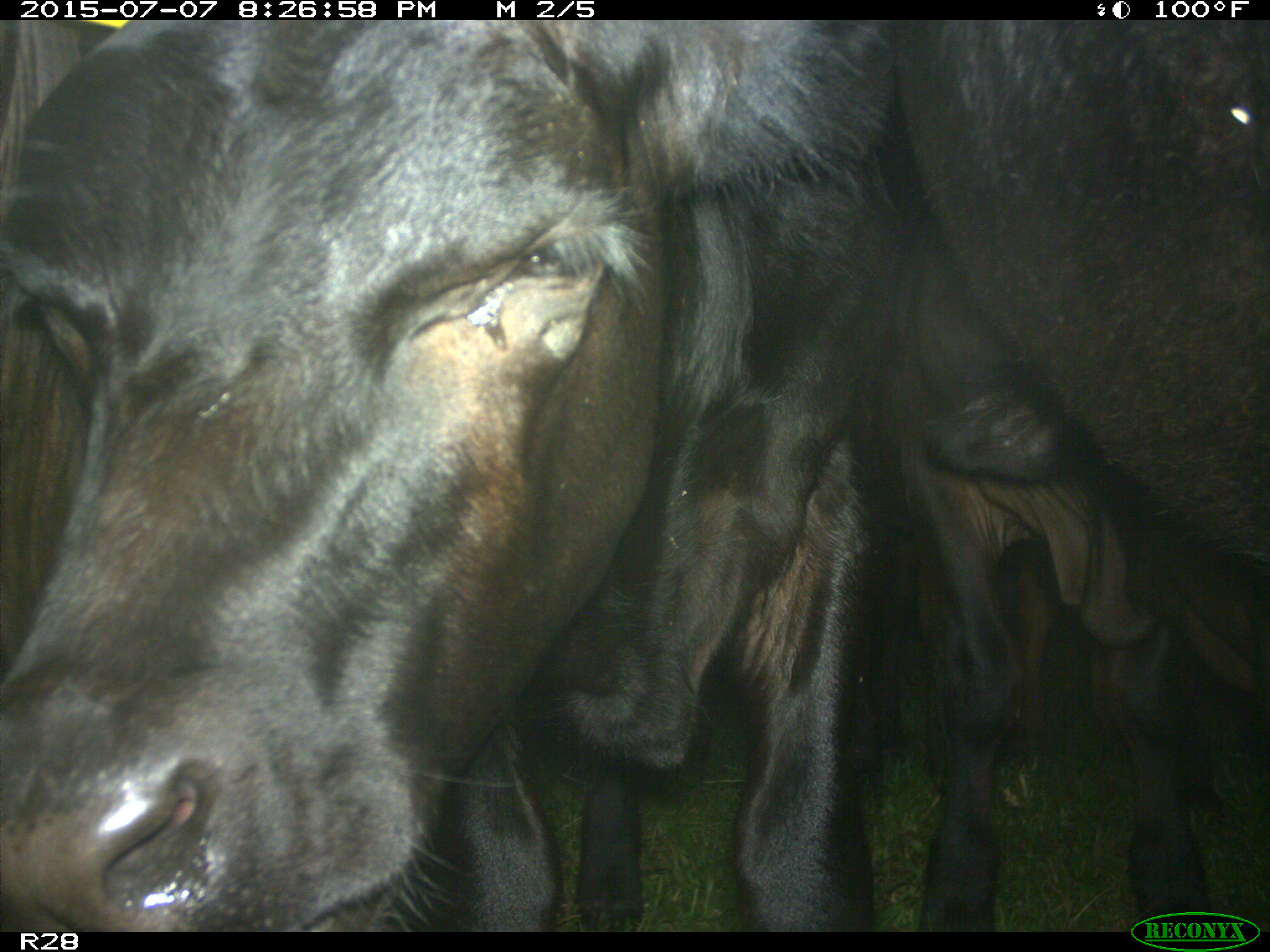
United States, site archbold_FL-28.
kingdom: Animalia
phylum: Chordata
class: Mammalia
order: Artiodactyla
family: Bovidae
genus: Bos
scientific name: Bos taurus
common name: domestic cow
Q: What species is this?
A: Bos taurus (domestic cow).